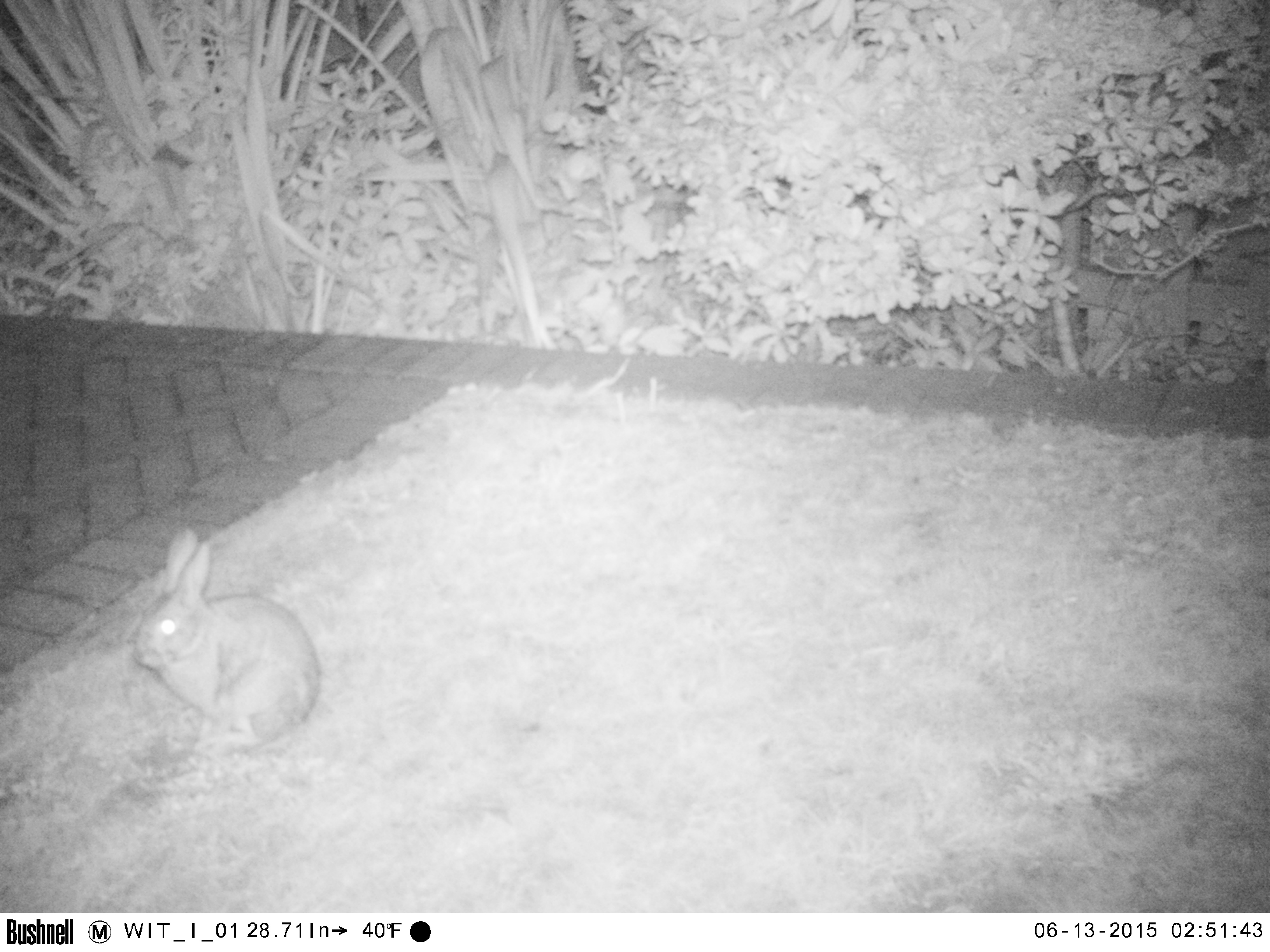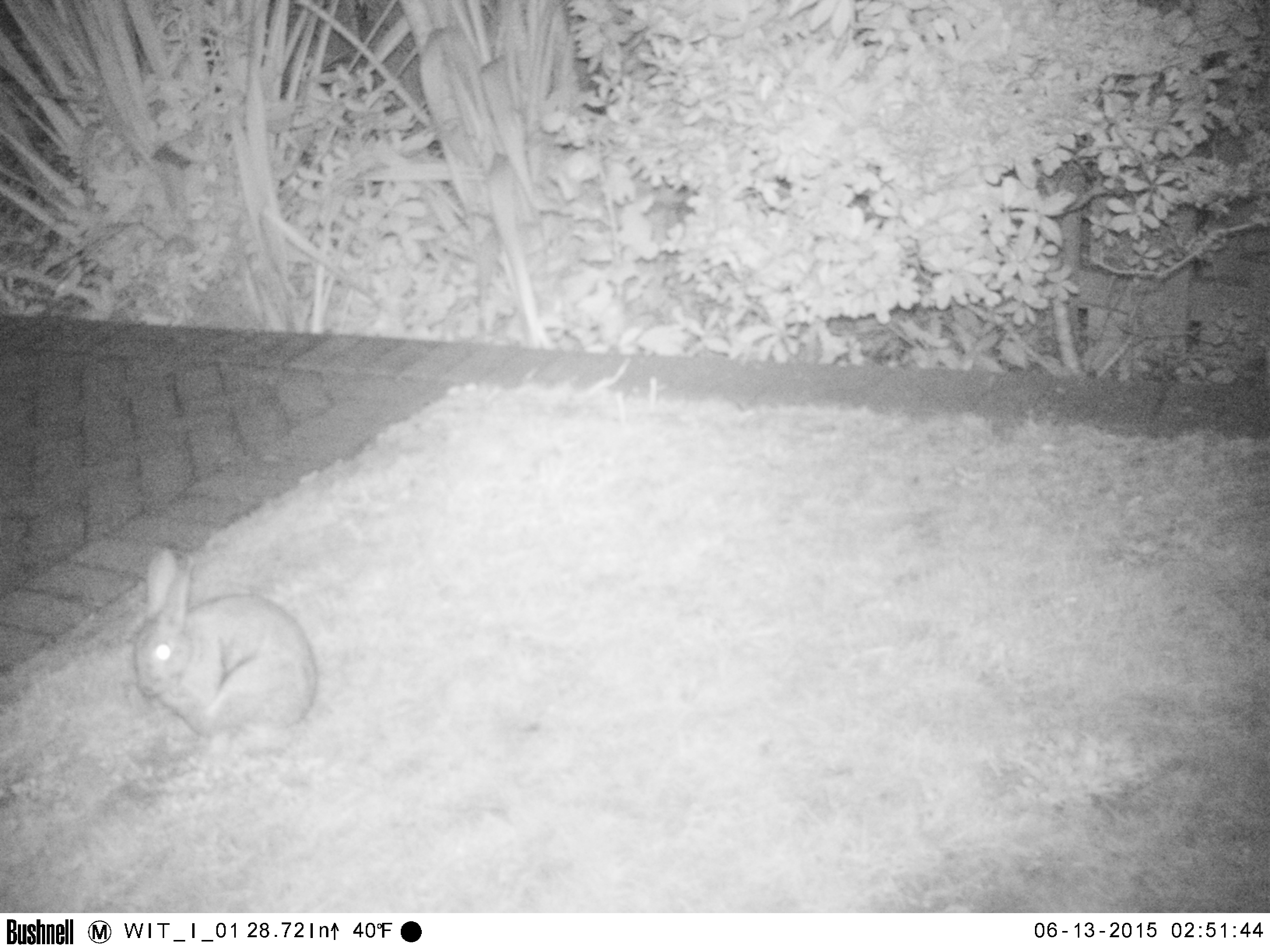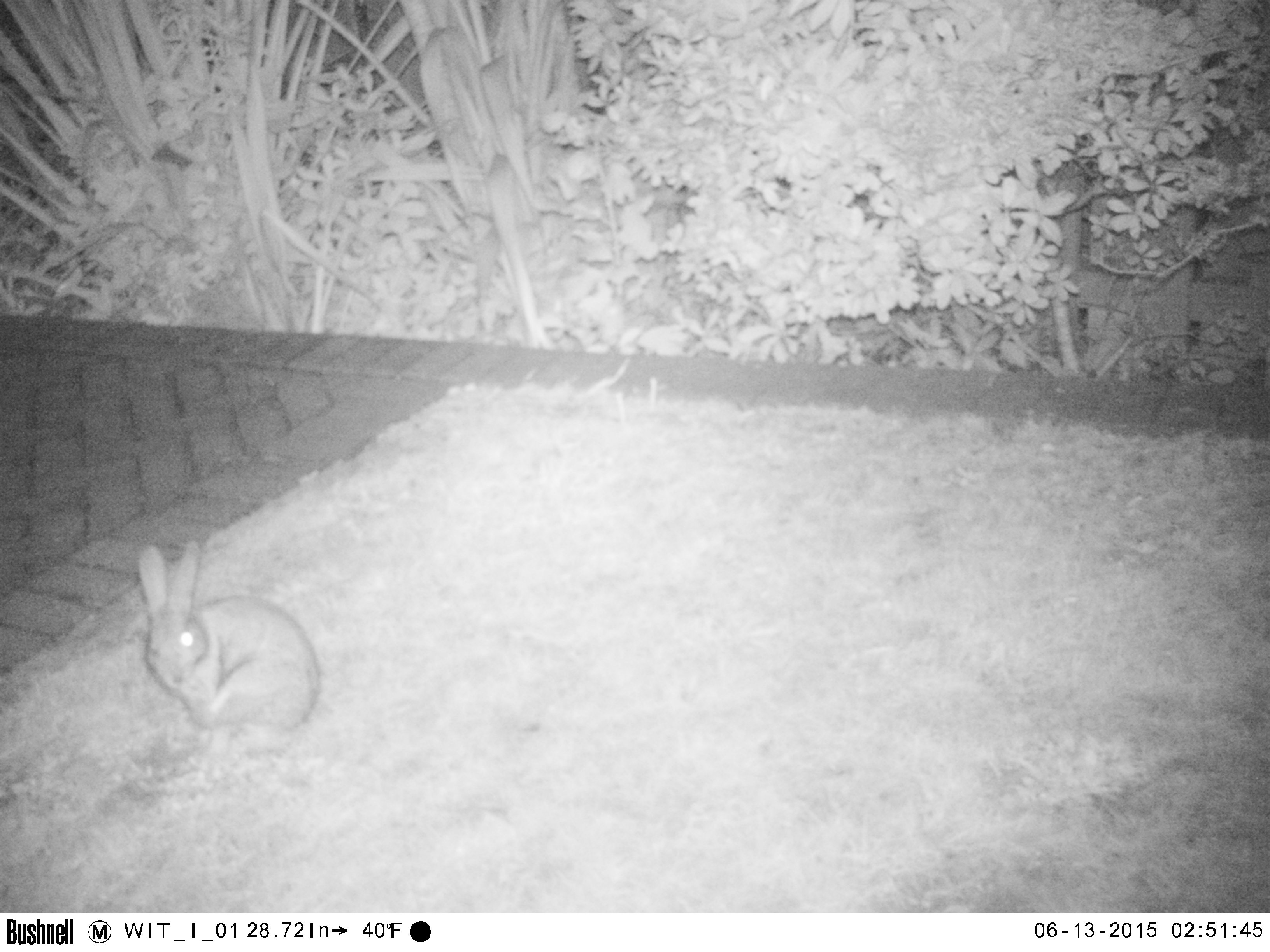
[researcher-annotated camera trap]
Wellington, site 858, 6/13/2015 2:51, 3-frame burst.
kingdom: Animalia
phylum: Chordata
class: Mammalia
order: Lagomorpha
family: Leporidae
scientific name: Leporidae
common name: rabbit